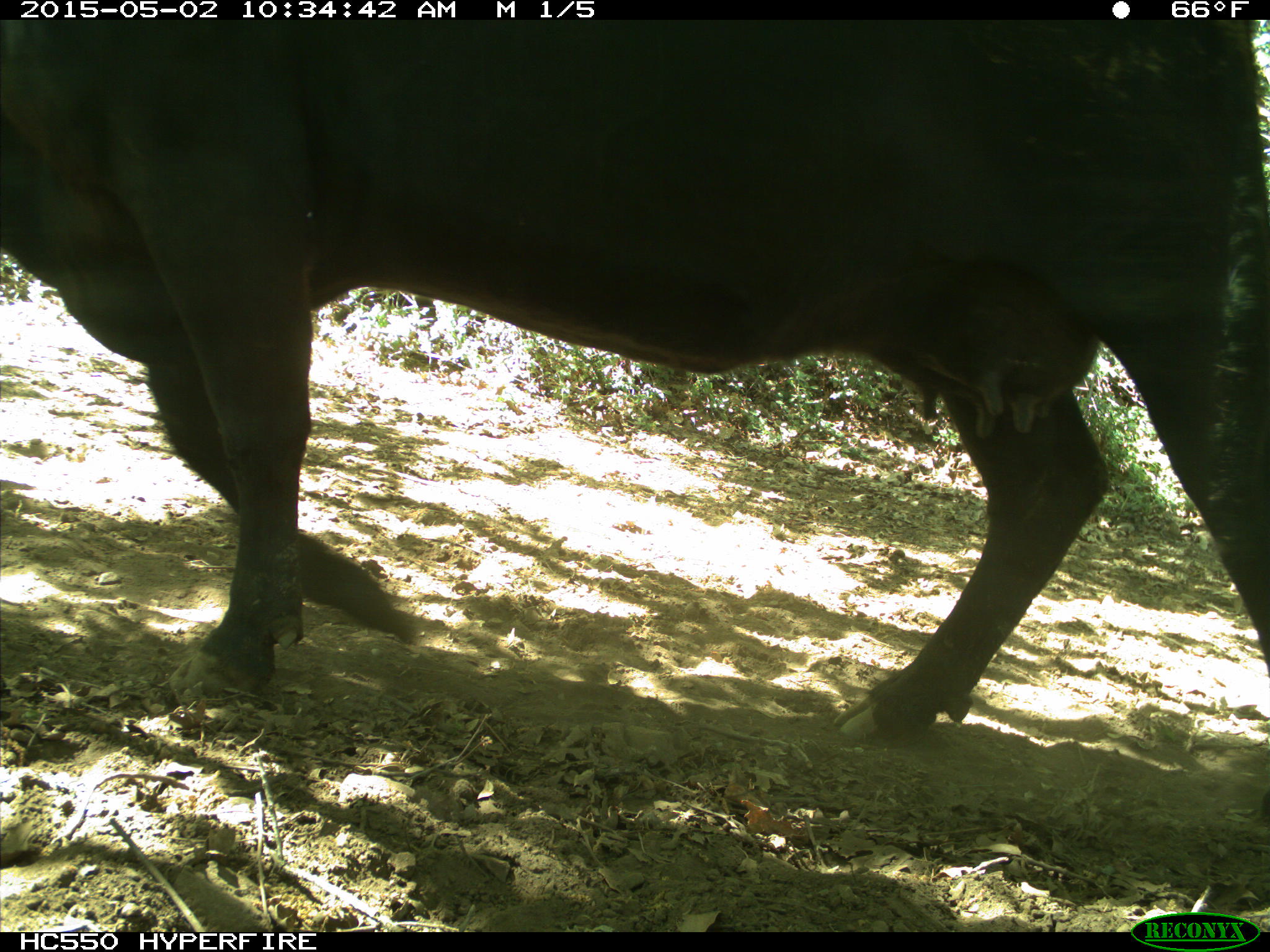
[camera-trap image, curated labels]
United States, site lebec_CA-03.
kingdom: Animalia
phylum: Chordata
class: Mammalia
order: Artiodactyla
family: Bovidae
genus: Bos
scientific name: Bos taurus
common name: domestic cow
Bos taurus (domestic cow).